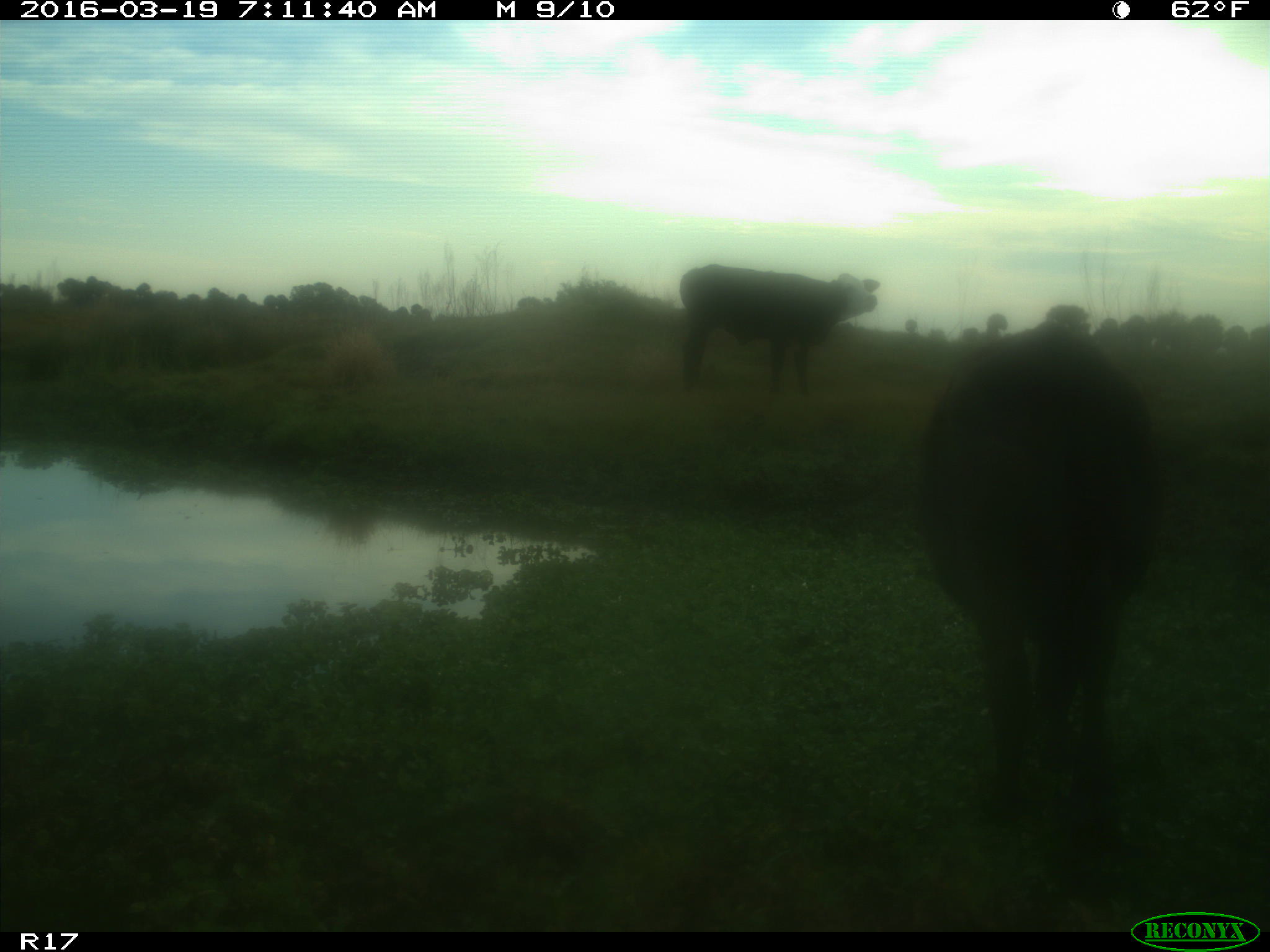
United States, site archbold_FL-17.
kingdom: Animalia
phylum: Chordata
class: Mammalia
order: Artiodactyla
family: Bovidae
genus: Bos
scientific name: Bos taurus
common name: domestic cow